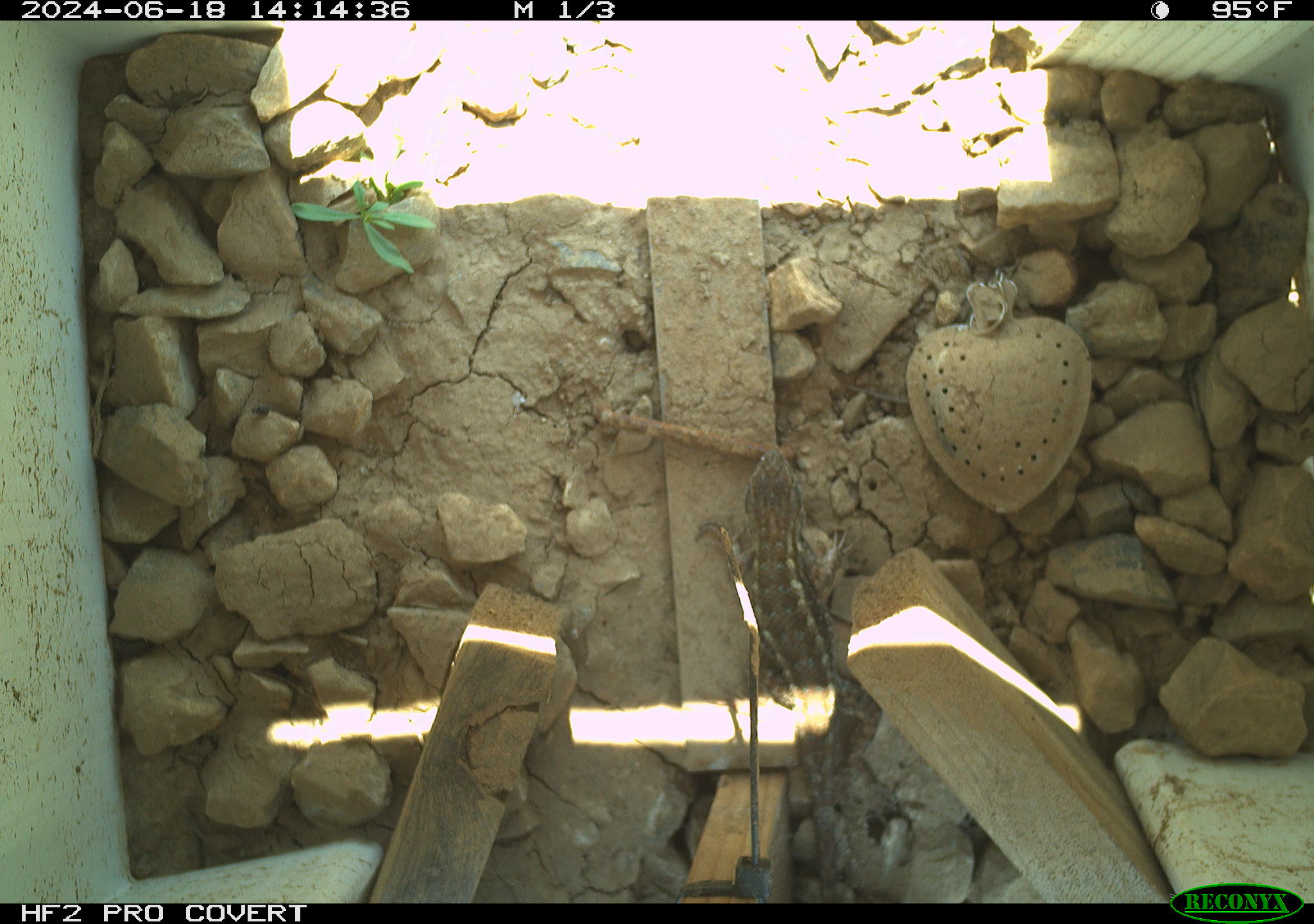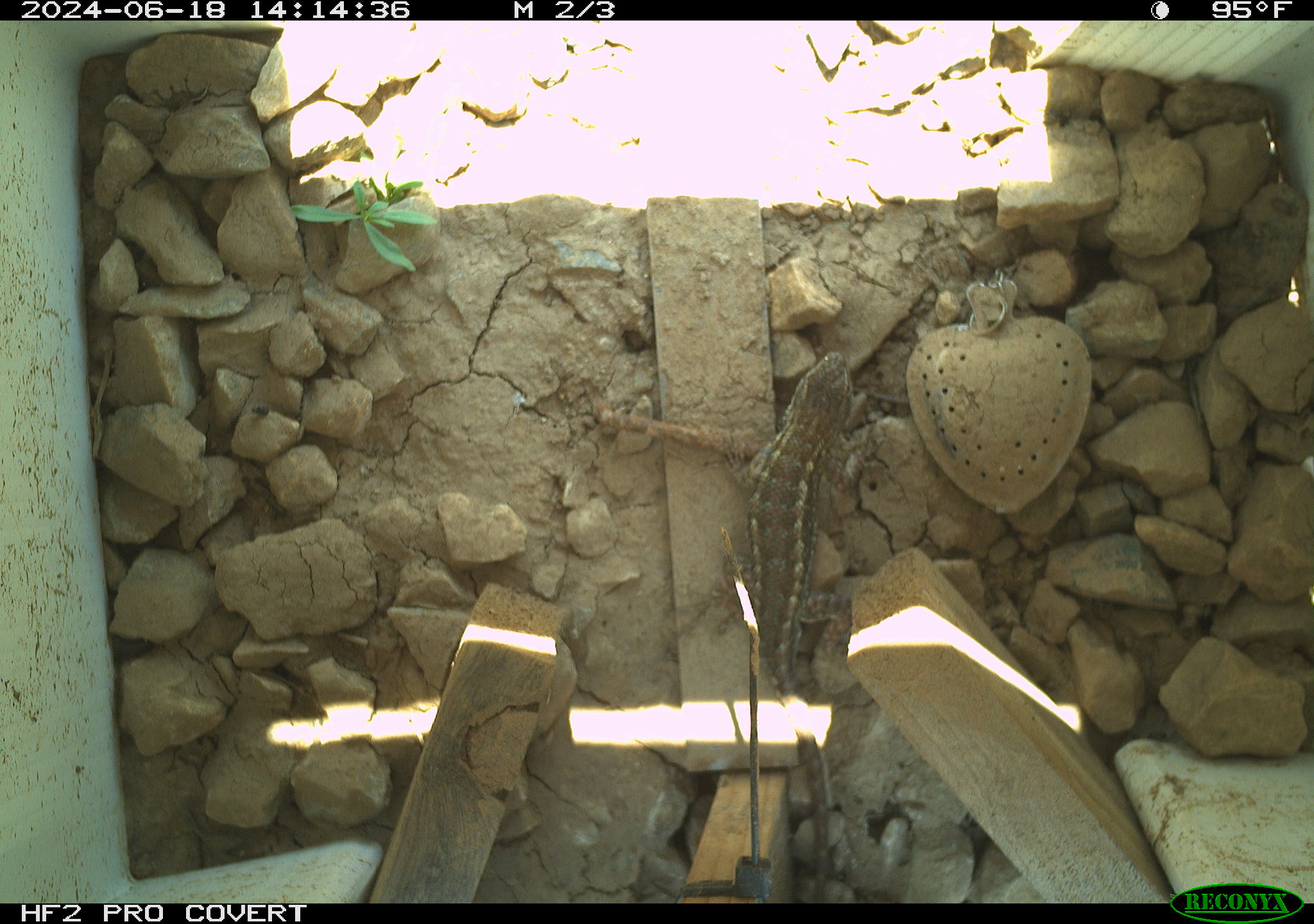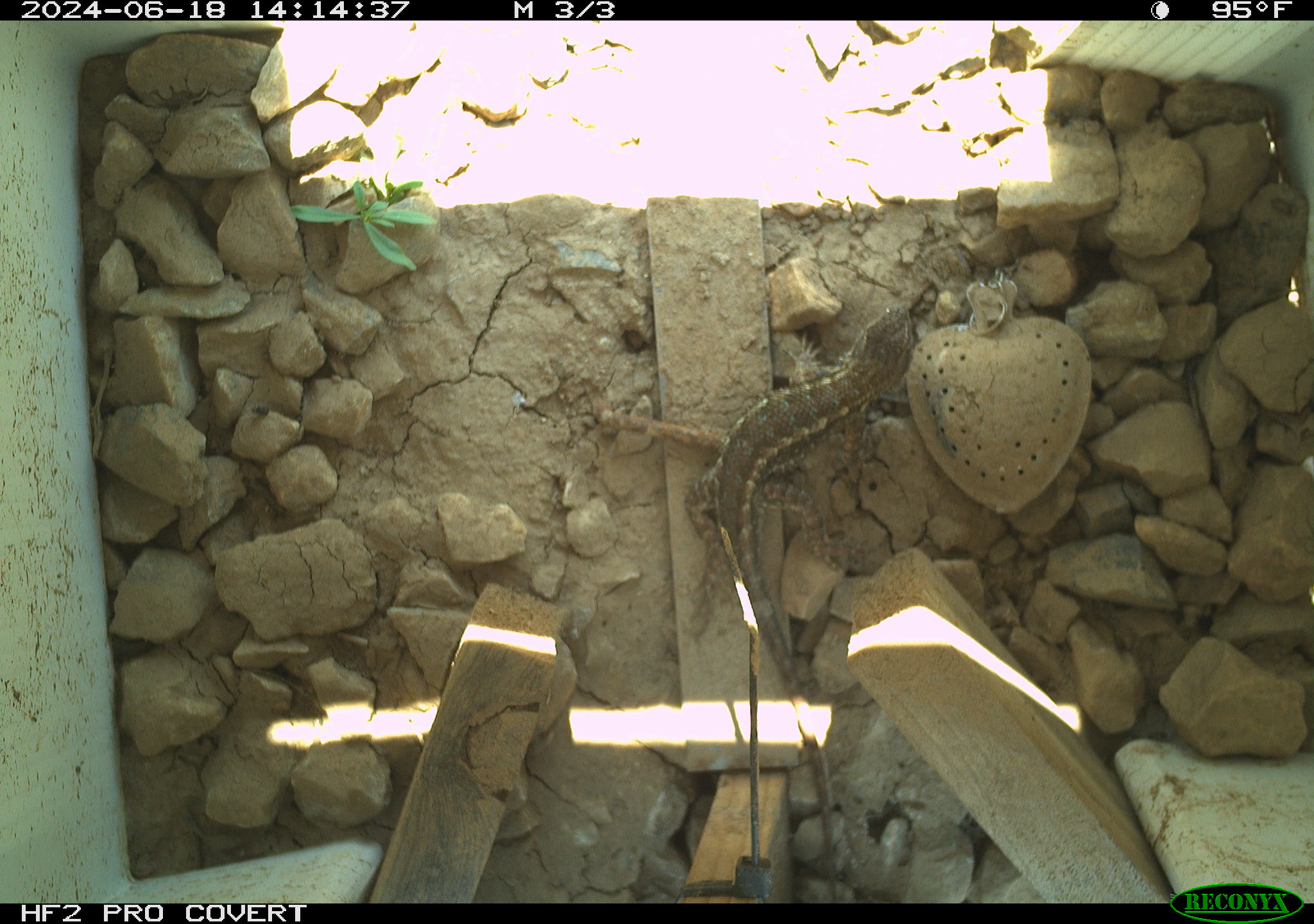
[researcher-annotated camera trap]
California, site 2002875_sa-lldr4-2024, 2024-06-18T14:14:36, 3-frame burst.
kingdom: Animalia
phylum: Chordata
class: Reptilia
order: Squamata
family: Phrynosomatidae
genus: Sceloporus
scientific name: Sceloporus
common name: spiny lizards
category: sceloporus species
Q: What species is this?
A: Sceloporus species (spiny lizards) (Sceloporus).